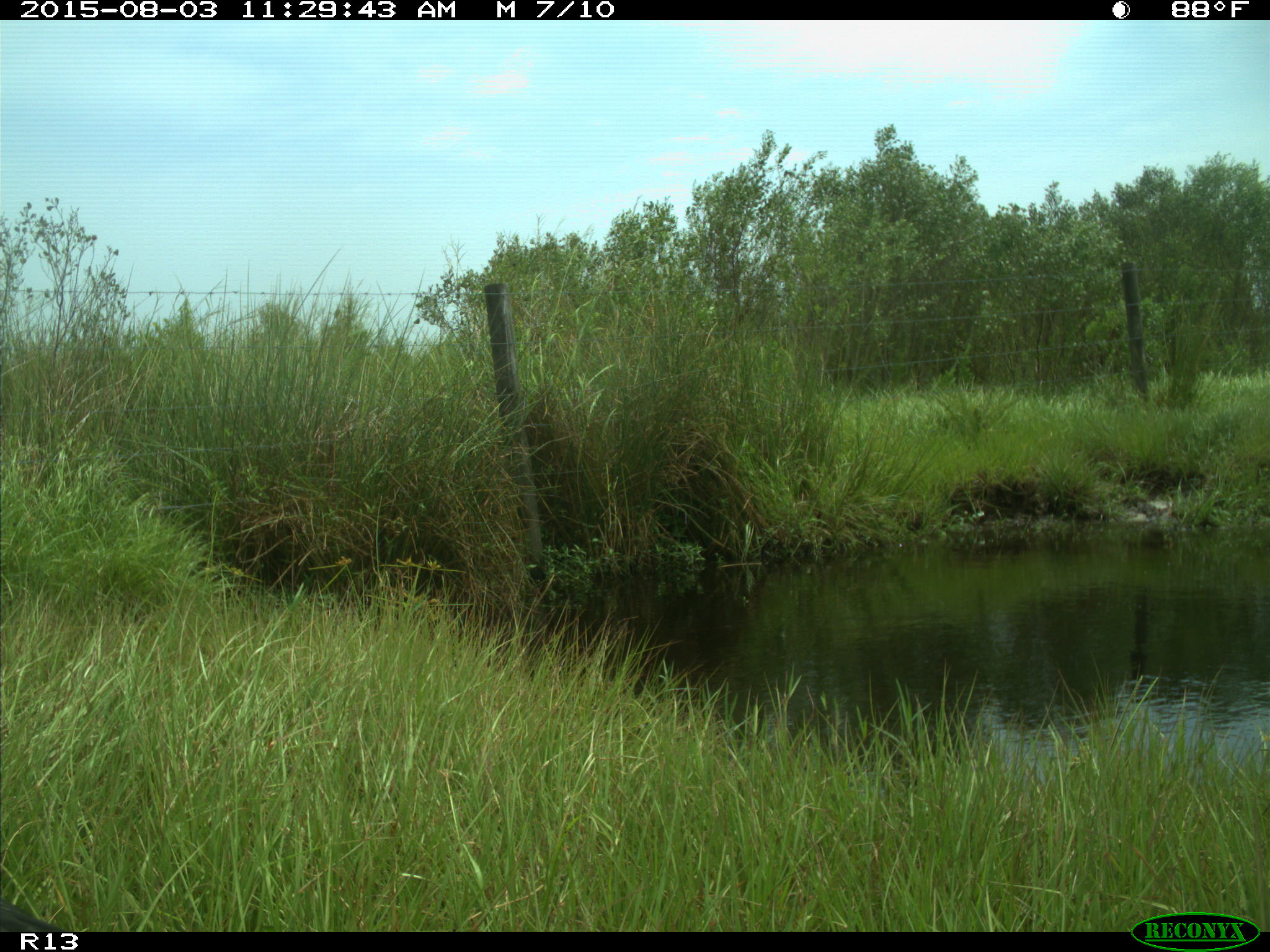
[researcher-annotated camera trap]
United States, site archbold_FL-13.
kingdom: Animalia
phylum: Chordata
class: Aves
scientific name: Aves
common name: birds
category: unidentified bird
Unidentified bird (birds) (Aves).